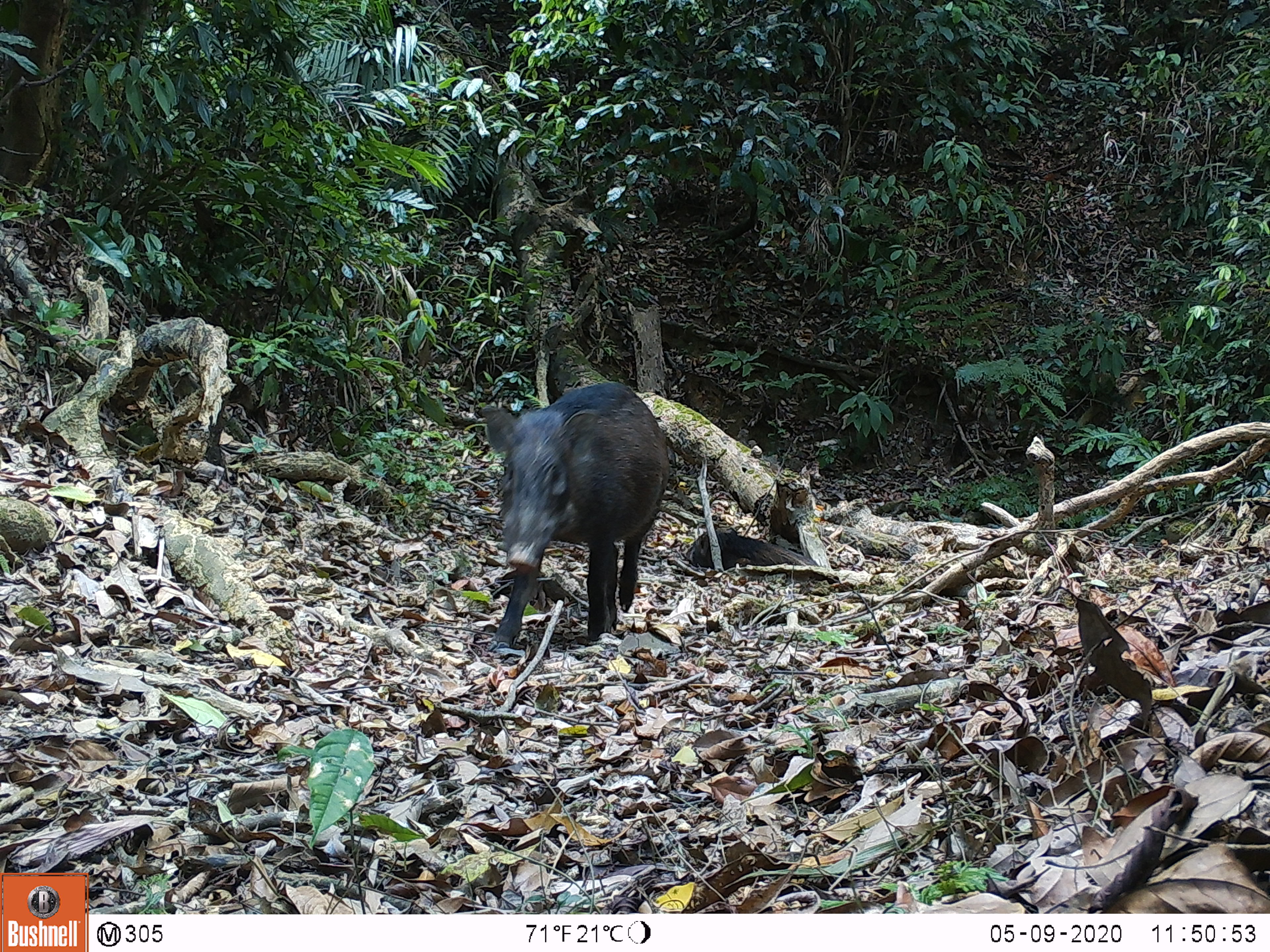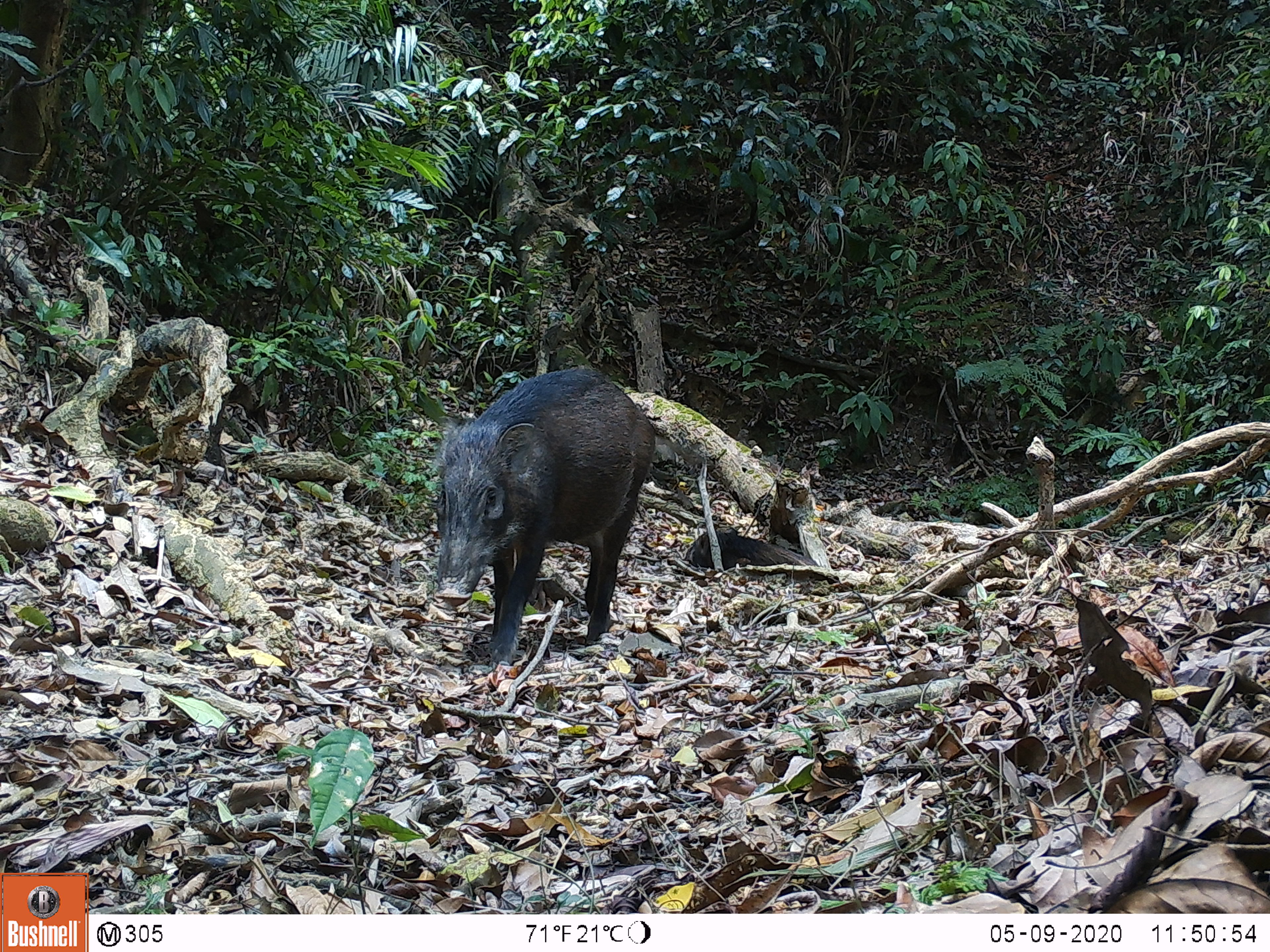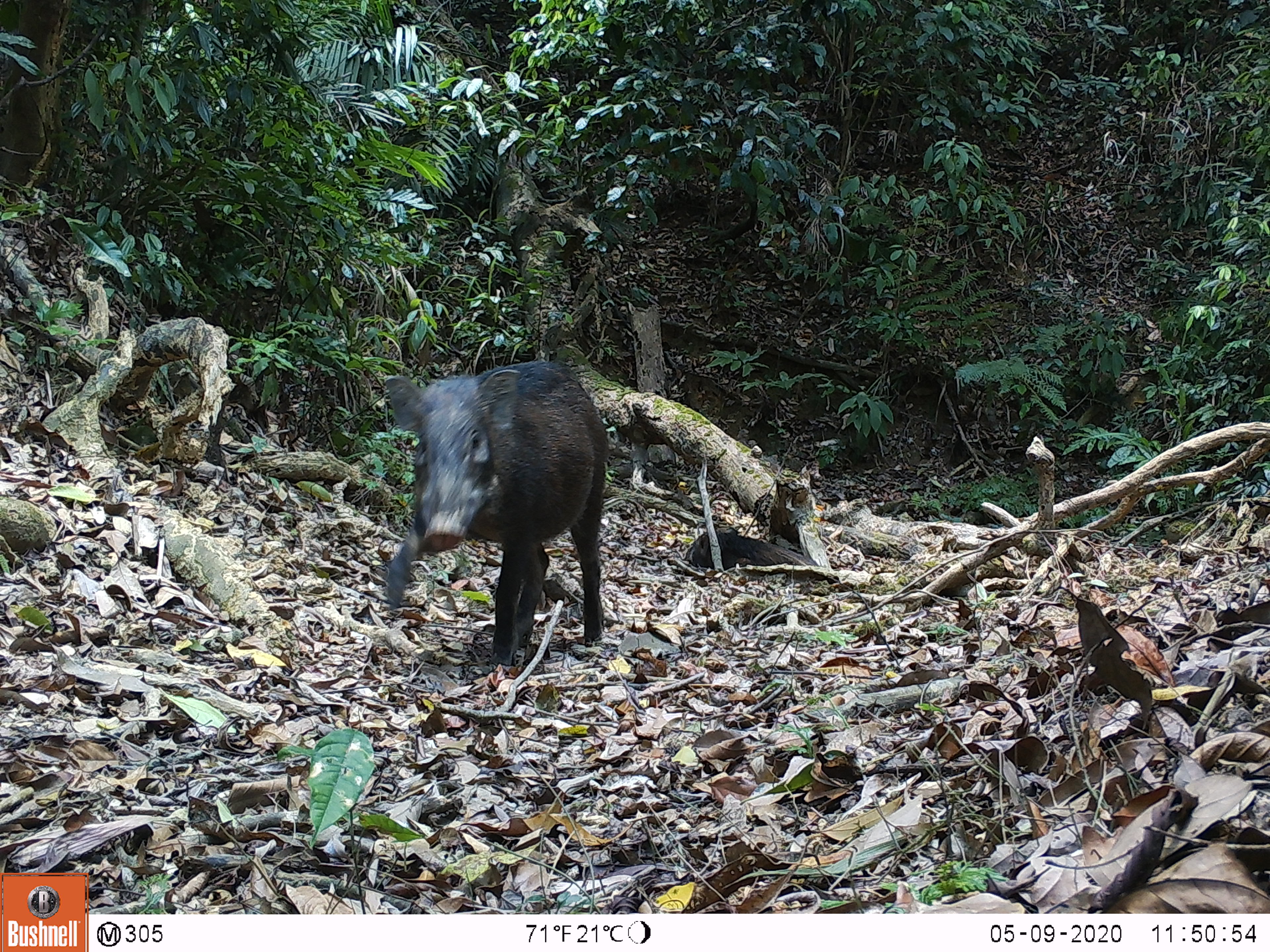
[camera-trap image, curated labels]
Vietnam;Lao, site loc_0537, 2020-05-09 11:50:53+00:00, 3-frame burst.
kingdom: Animalia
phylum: Chordata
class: Mammalia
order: Artiodactyla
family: Suidae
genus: Sus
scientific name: Sus scrofa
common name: eurasian wild pig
Eurasian wild pig (Sus scrofa). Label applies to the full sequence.